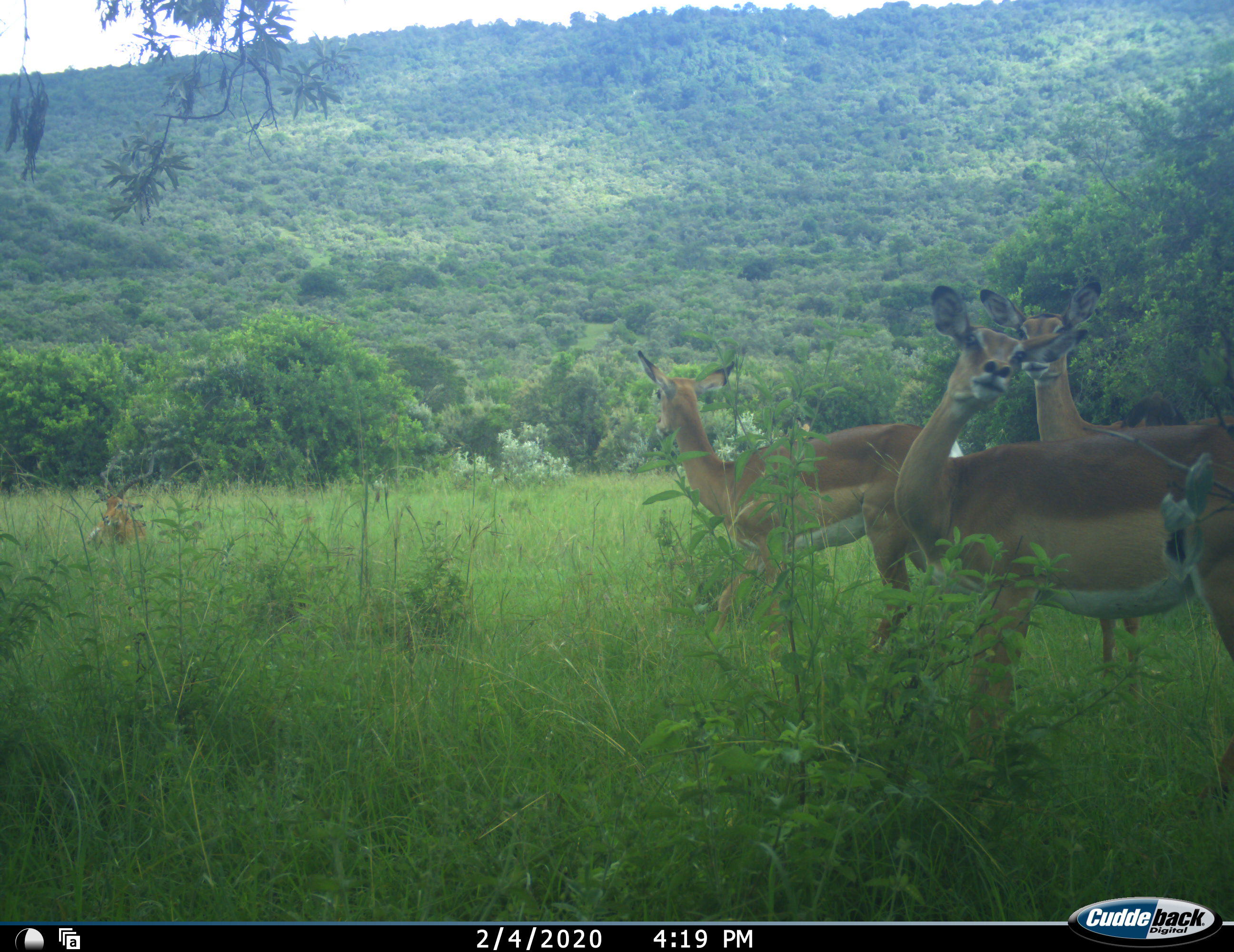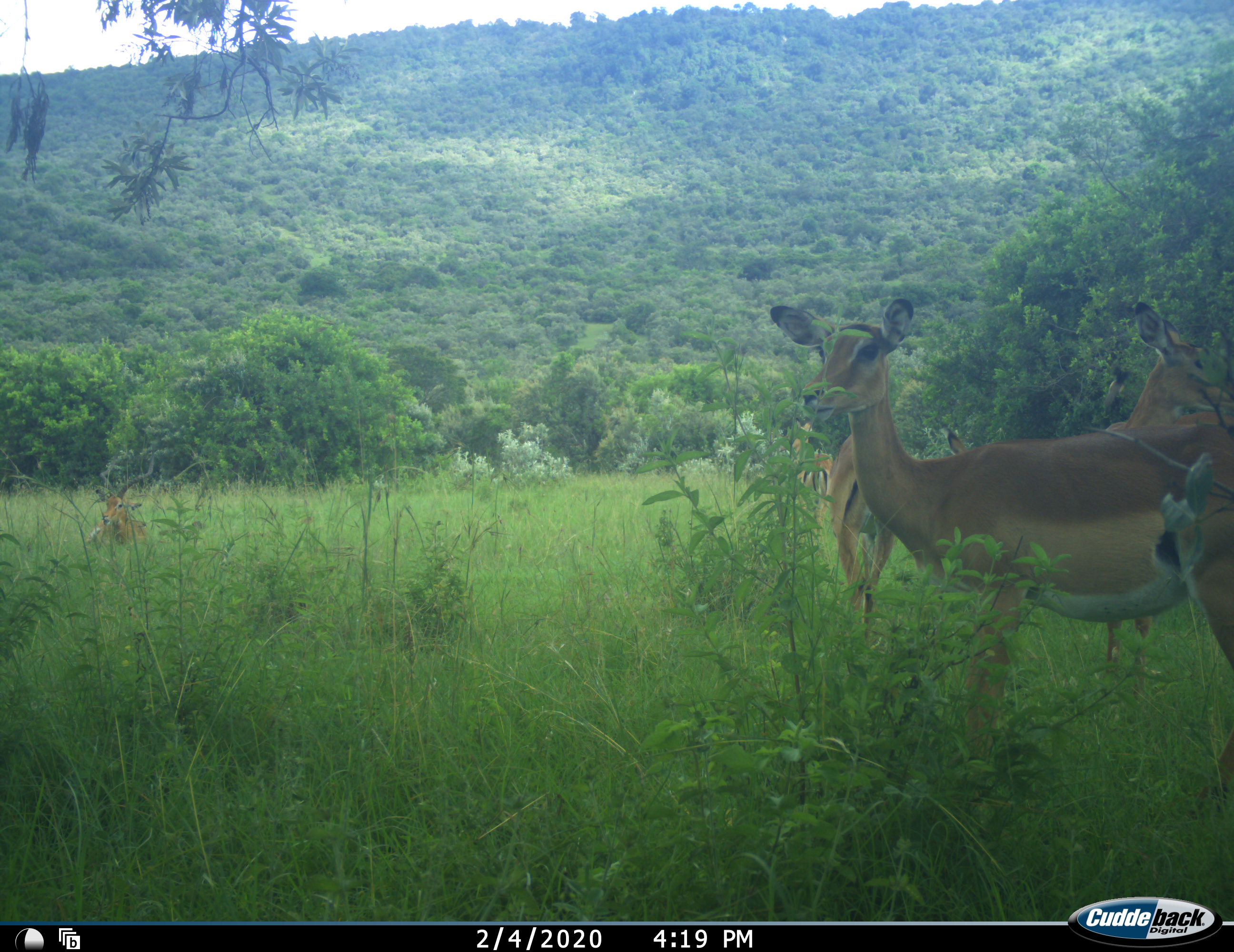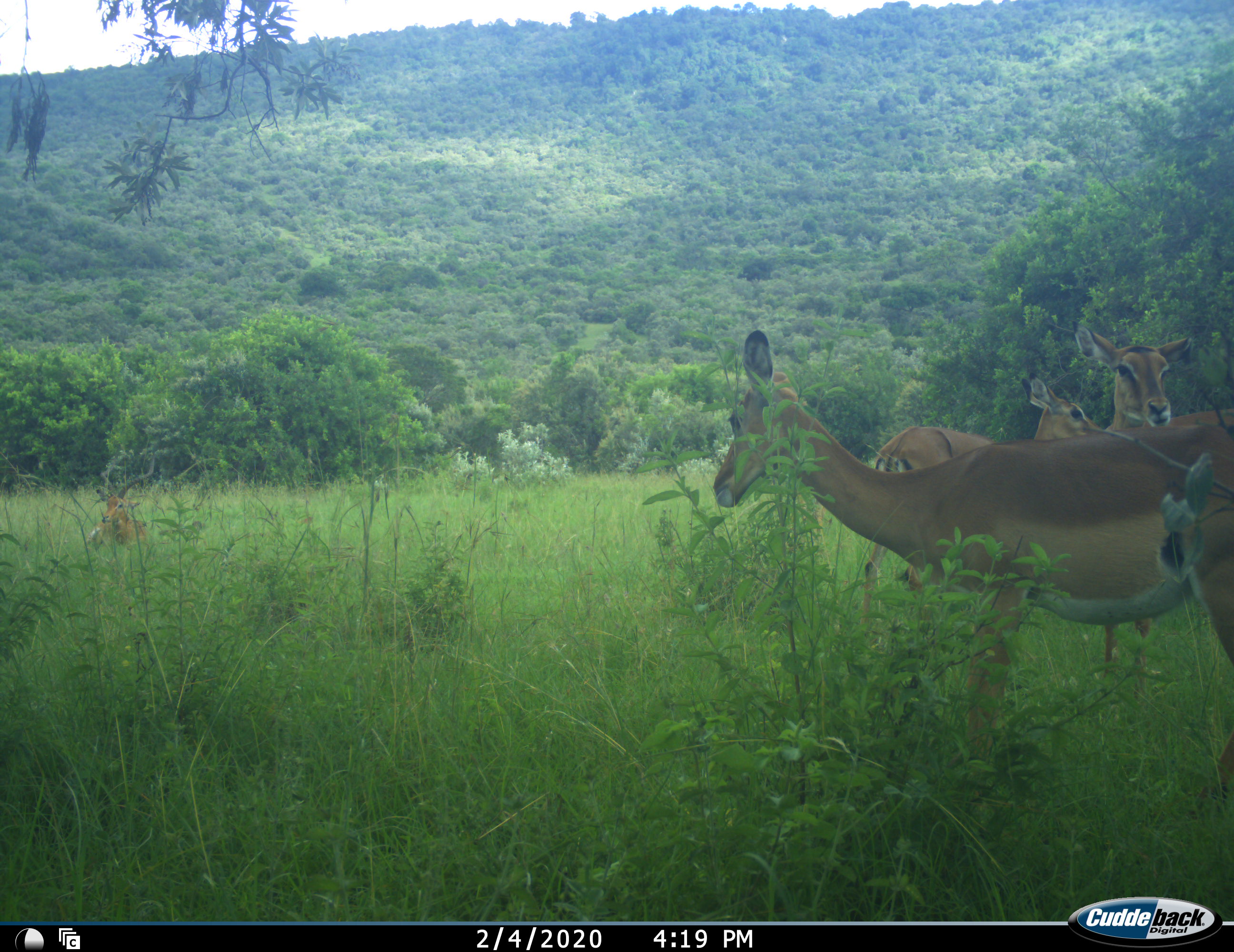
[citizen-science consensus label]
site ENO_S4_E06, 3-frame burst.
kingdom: Animalia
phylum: Chordata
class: Mammalia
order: Artiodactyla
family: Bovidae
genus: Aepyceros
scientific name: Aepyceros melampus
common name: impala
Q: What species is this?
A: Impala (Aepyceros melampus).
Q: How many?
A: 4.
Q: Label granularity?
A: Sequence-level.